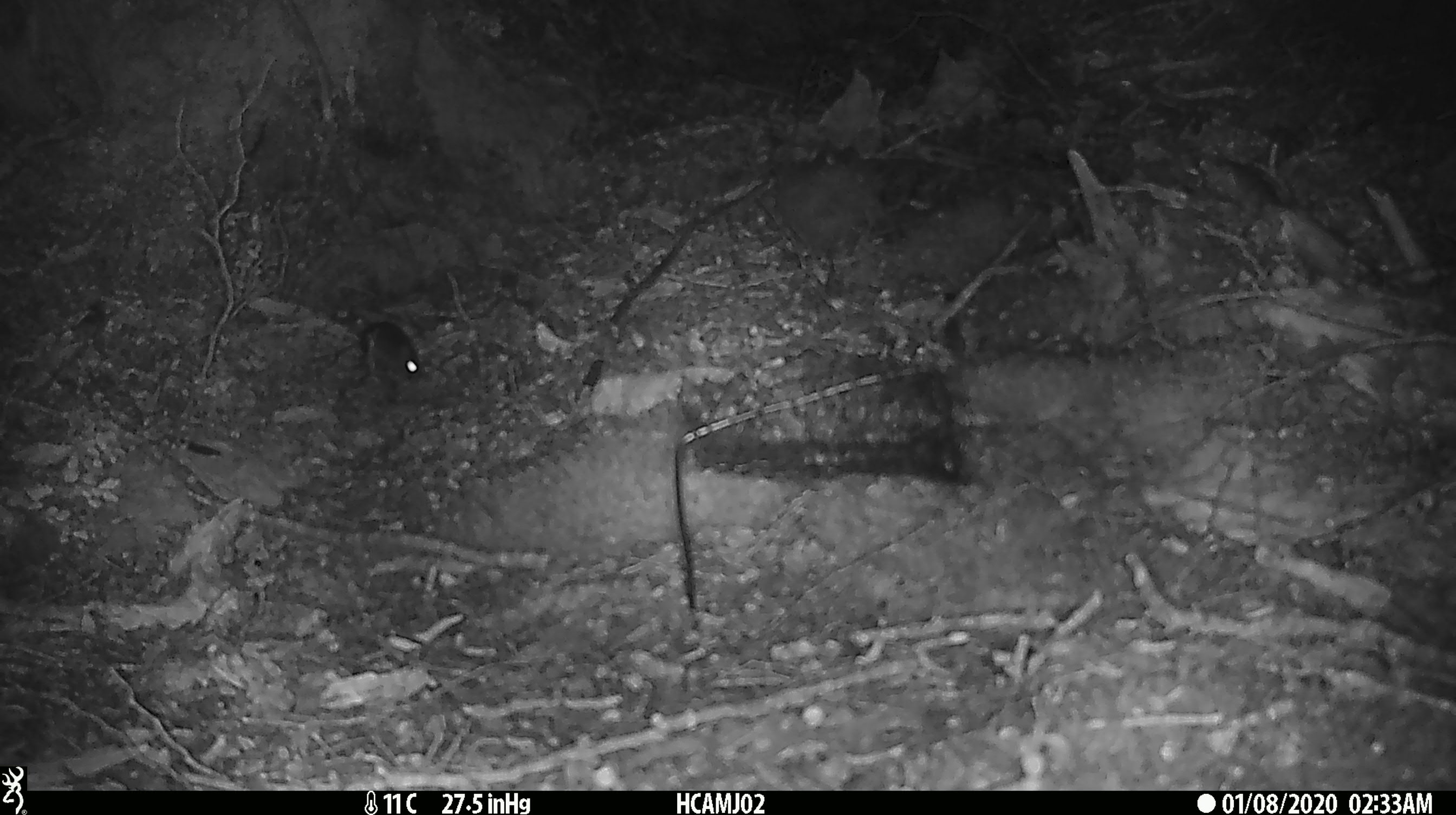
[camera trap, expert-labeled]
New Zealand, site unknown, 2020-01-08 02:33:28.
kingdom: Animalia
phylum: Chordata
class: Mammalia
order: Rodentia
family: Muridae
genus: Mus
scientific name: Mus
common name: mouse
Mouse (Mus).